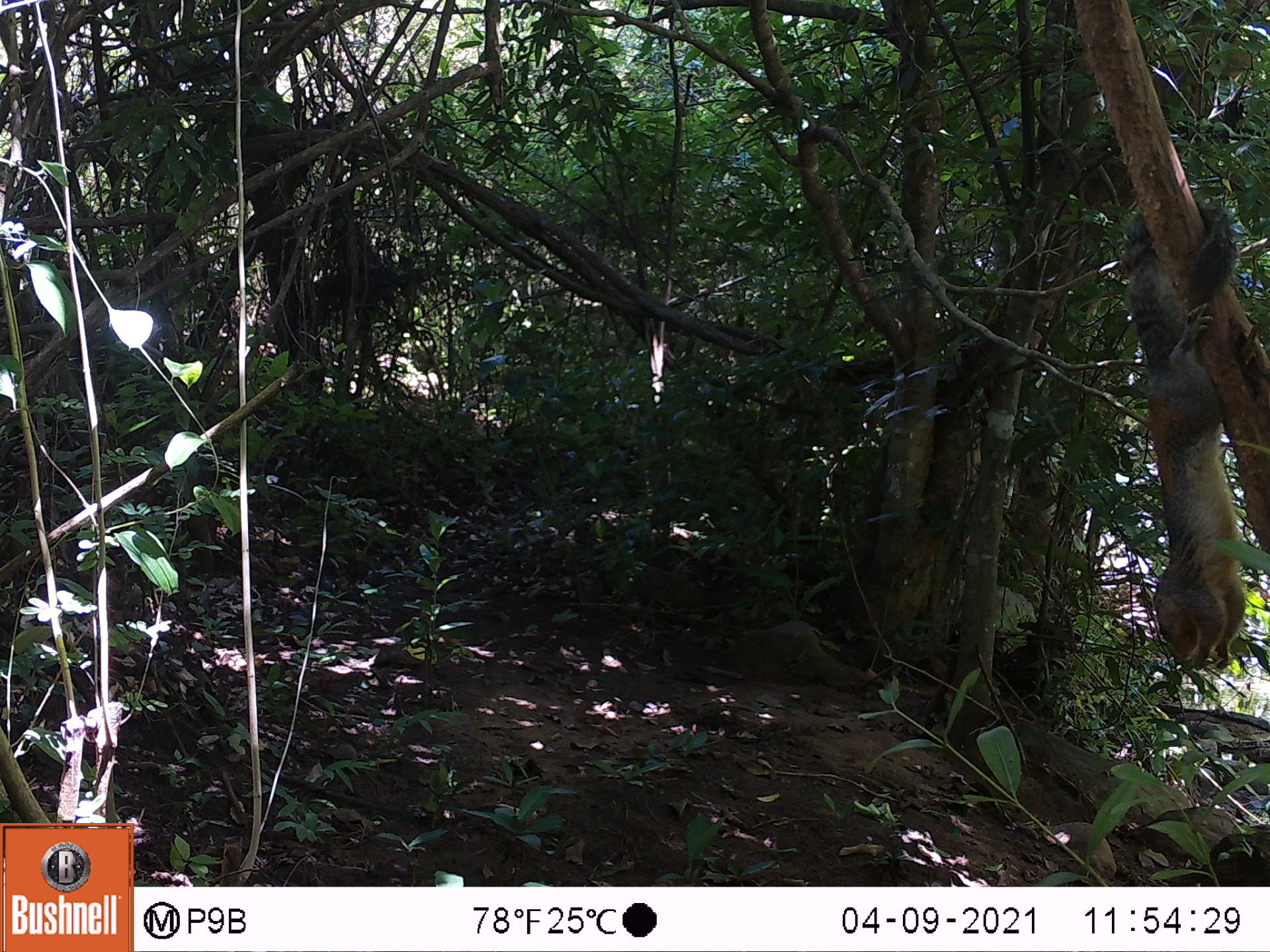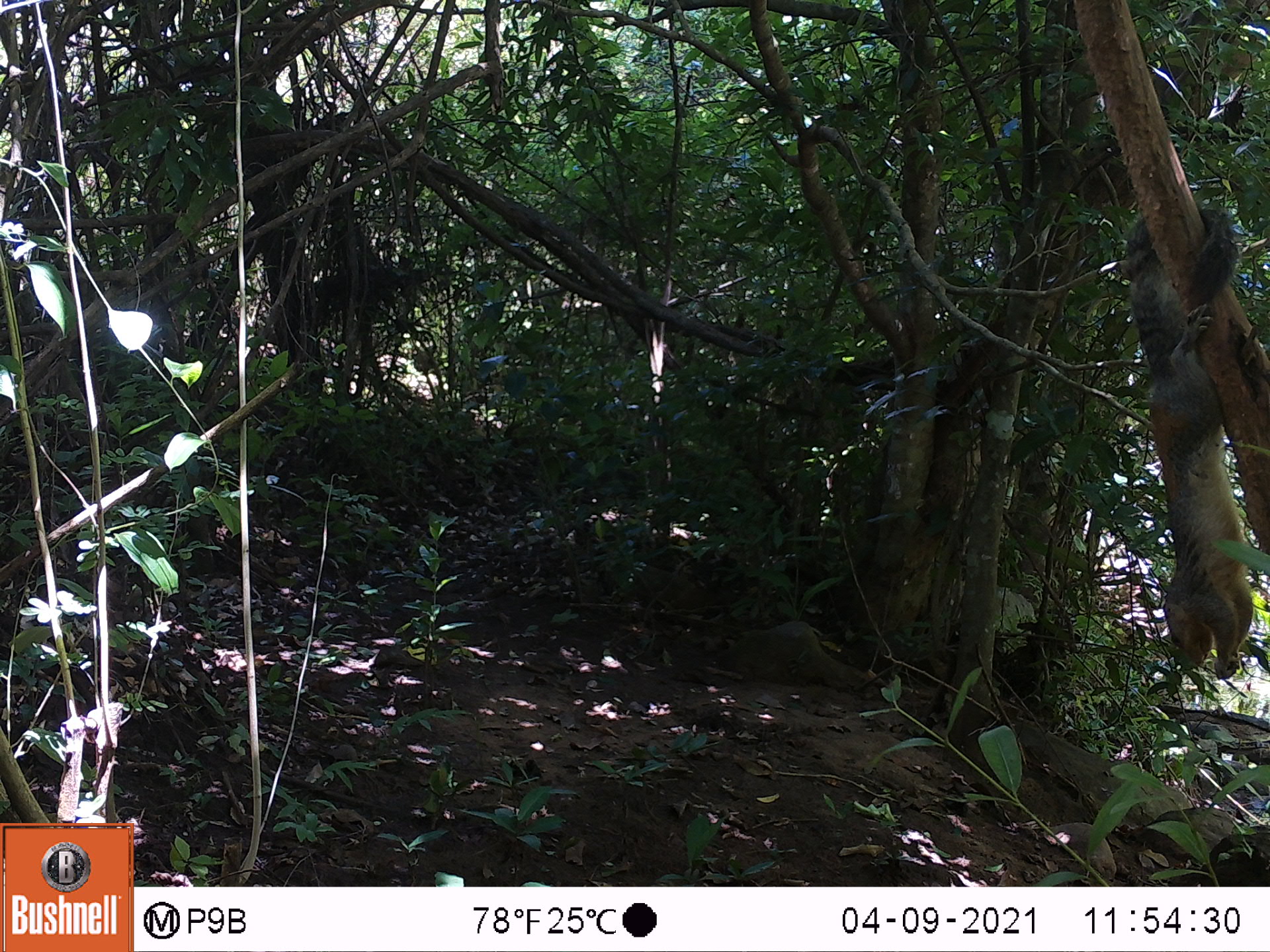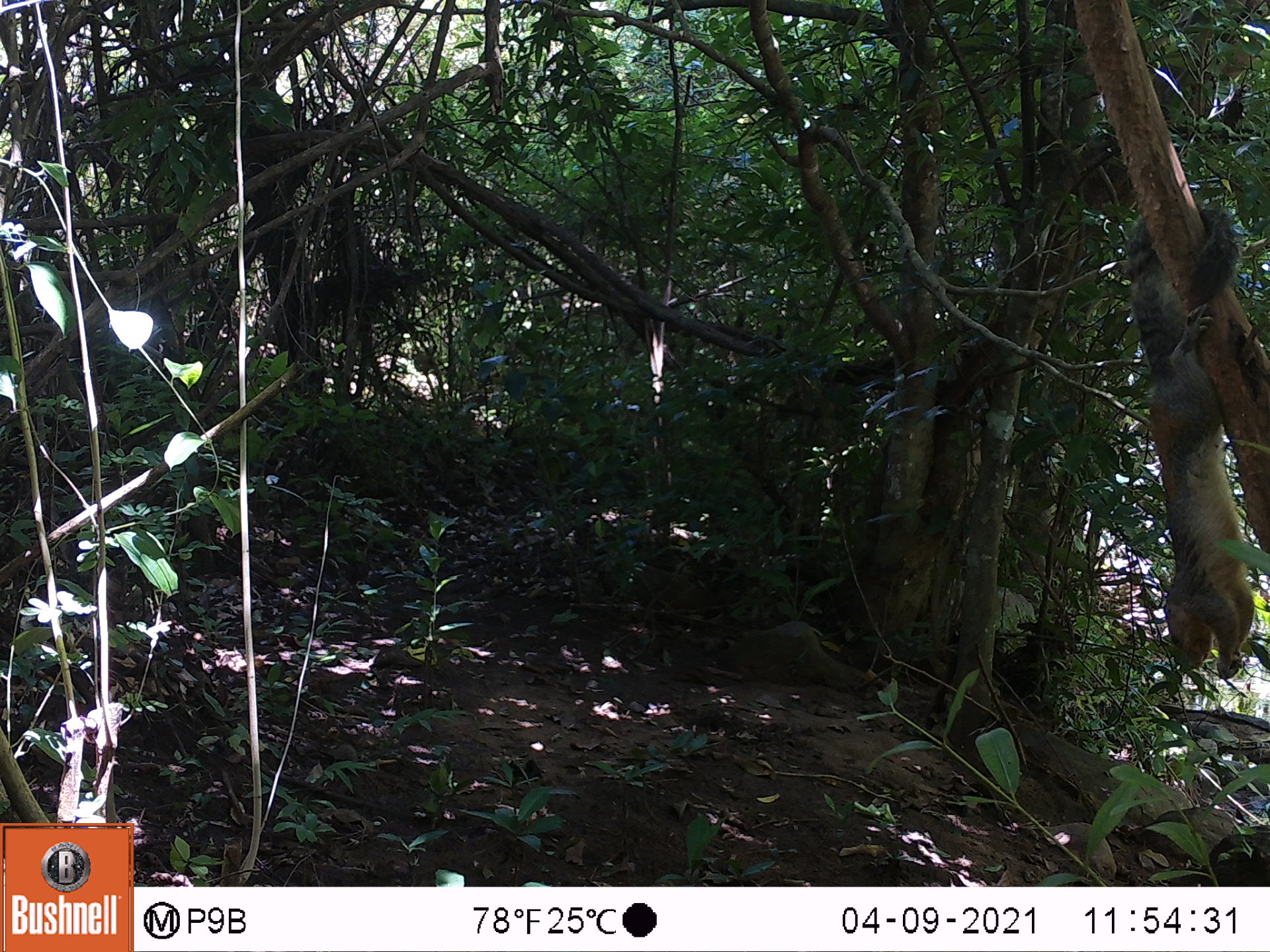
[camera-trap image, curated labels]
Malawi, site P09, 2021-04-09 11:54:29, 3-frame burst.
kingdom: Animalia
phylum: Chordata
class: Mammalia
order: Rodentia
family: Sciuridae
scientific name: Sciuridae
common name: squirrel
Squirrel (Sciuridae), count 1.